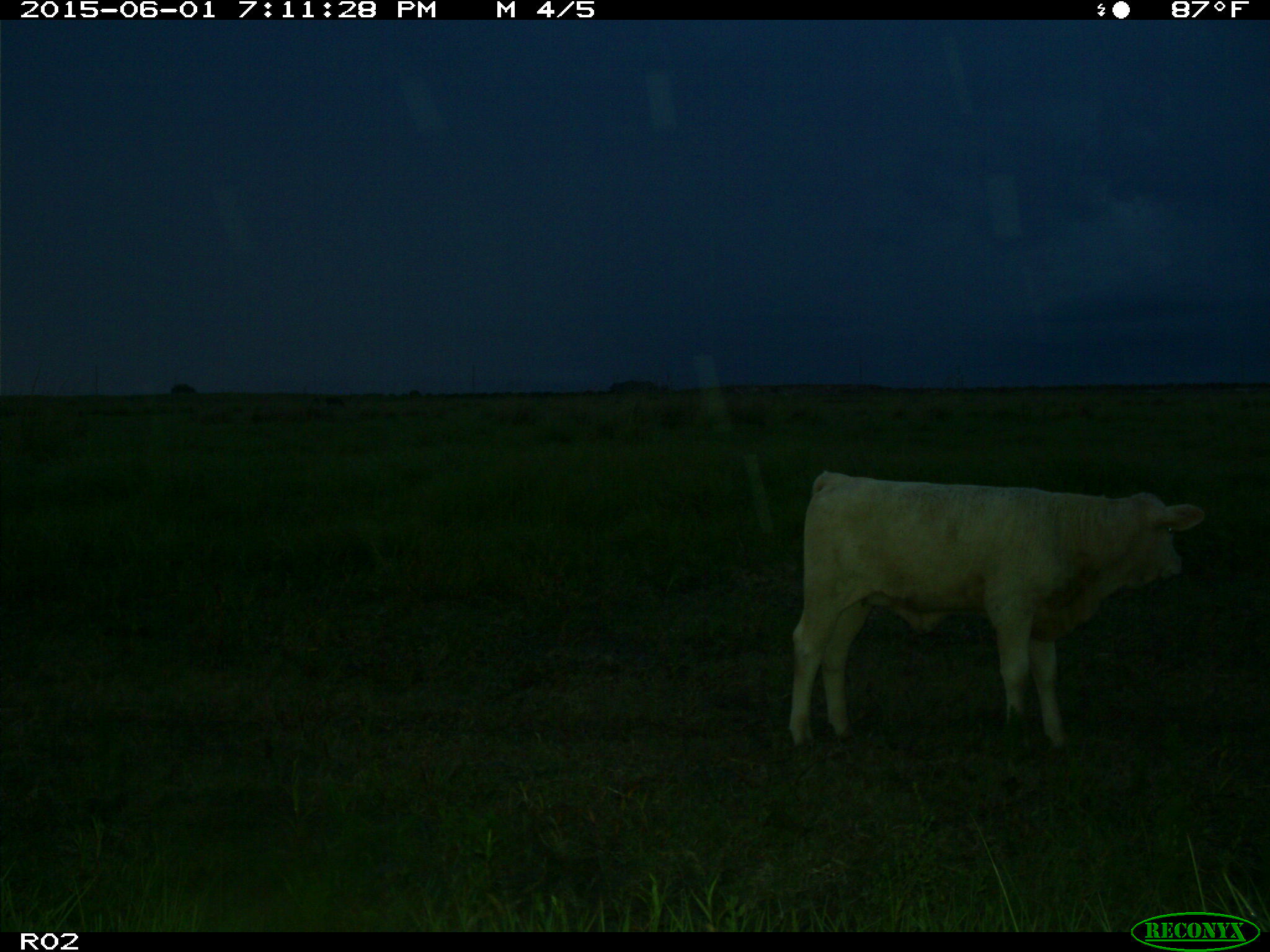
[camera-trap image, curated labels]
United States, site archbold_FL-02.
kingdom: Animalia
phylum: Chordata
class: Mammalia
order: Artiodactyla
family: Bovidae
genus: Bos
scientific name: Bos taurus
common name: domestic cow